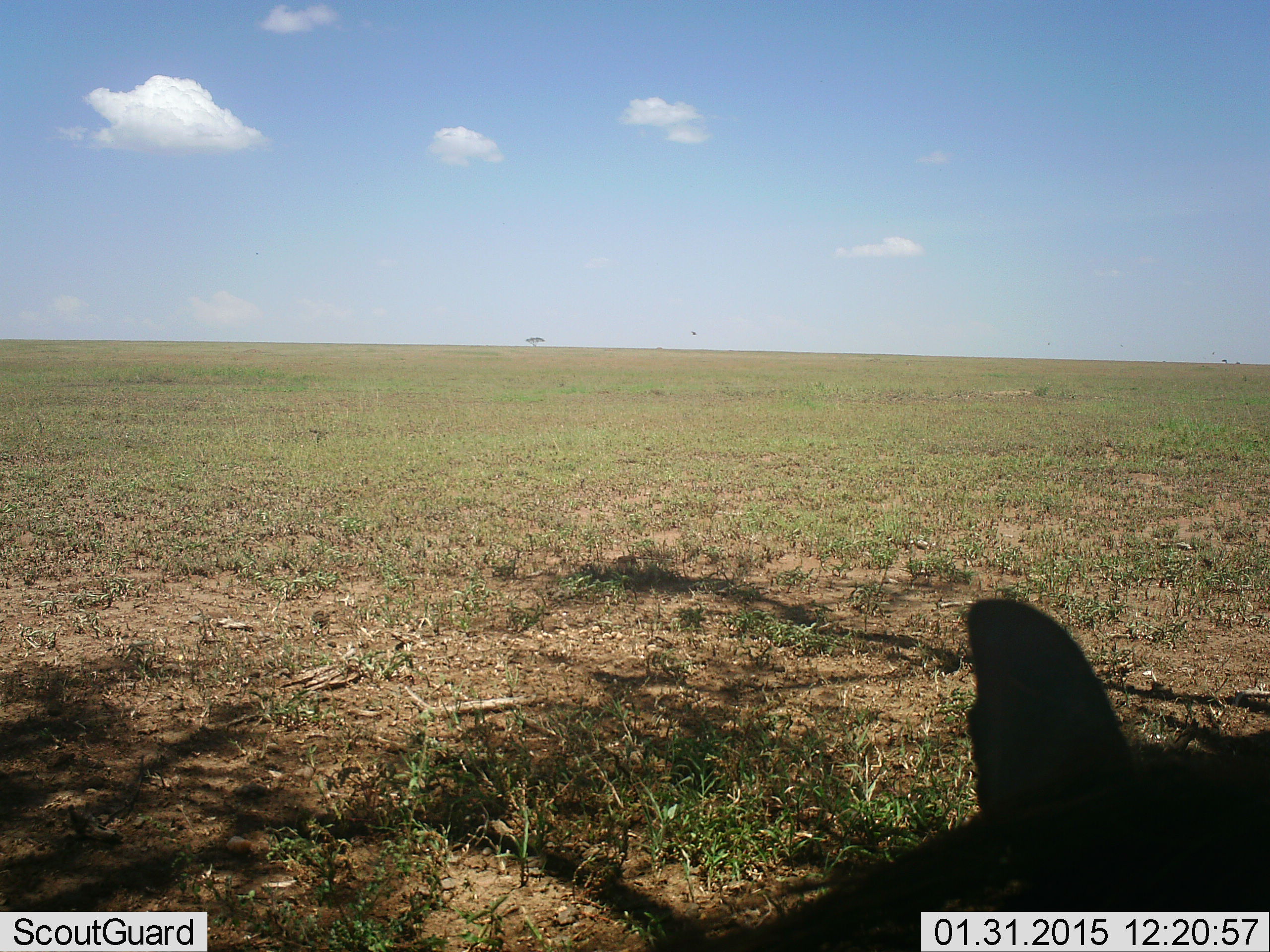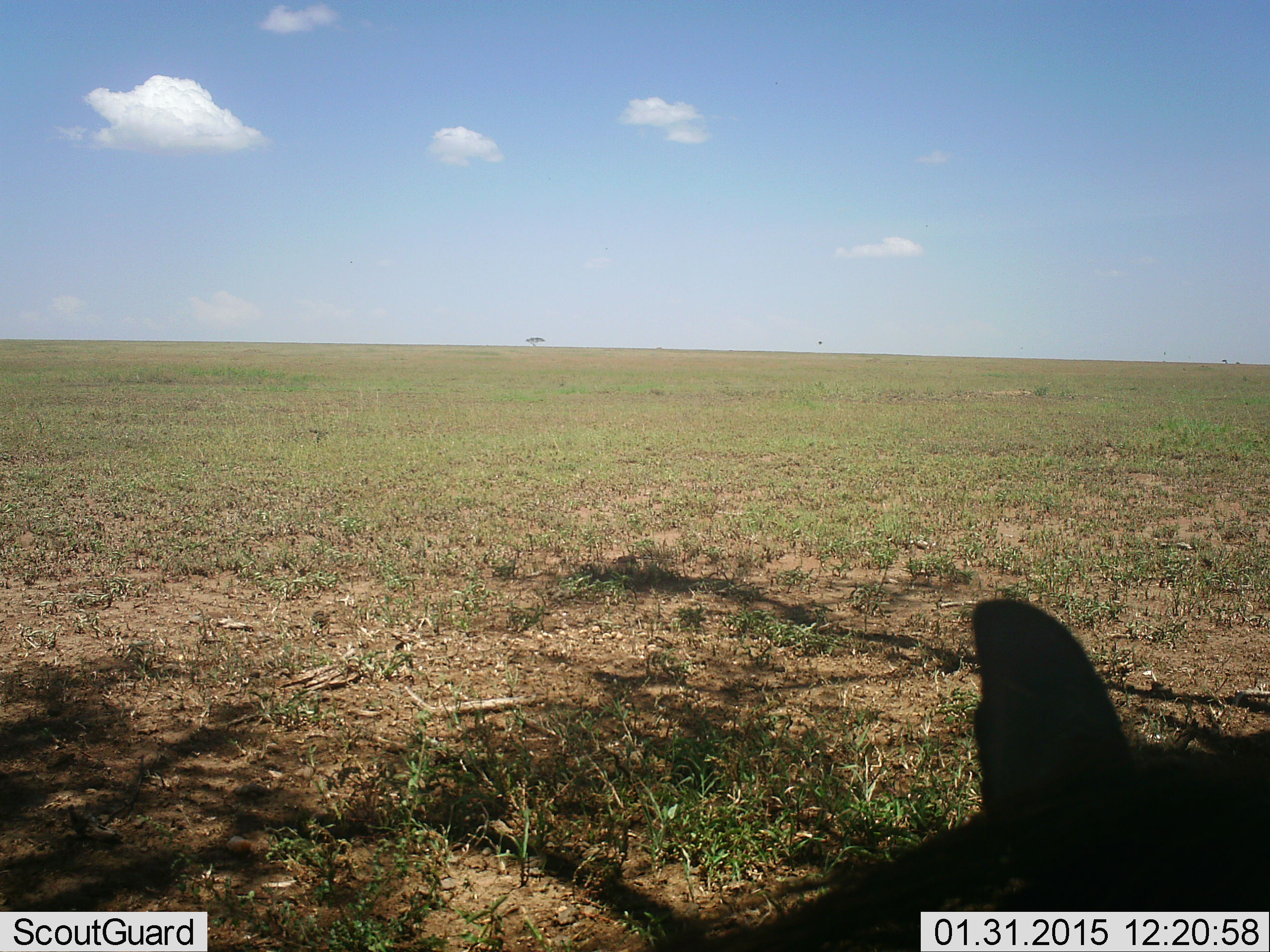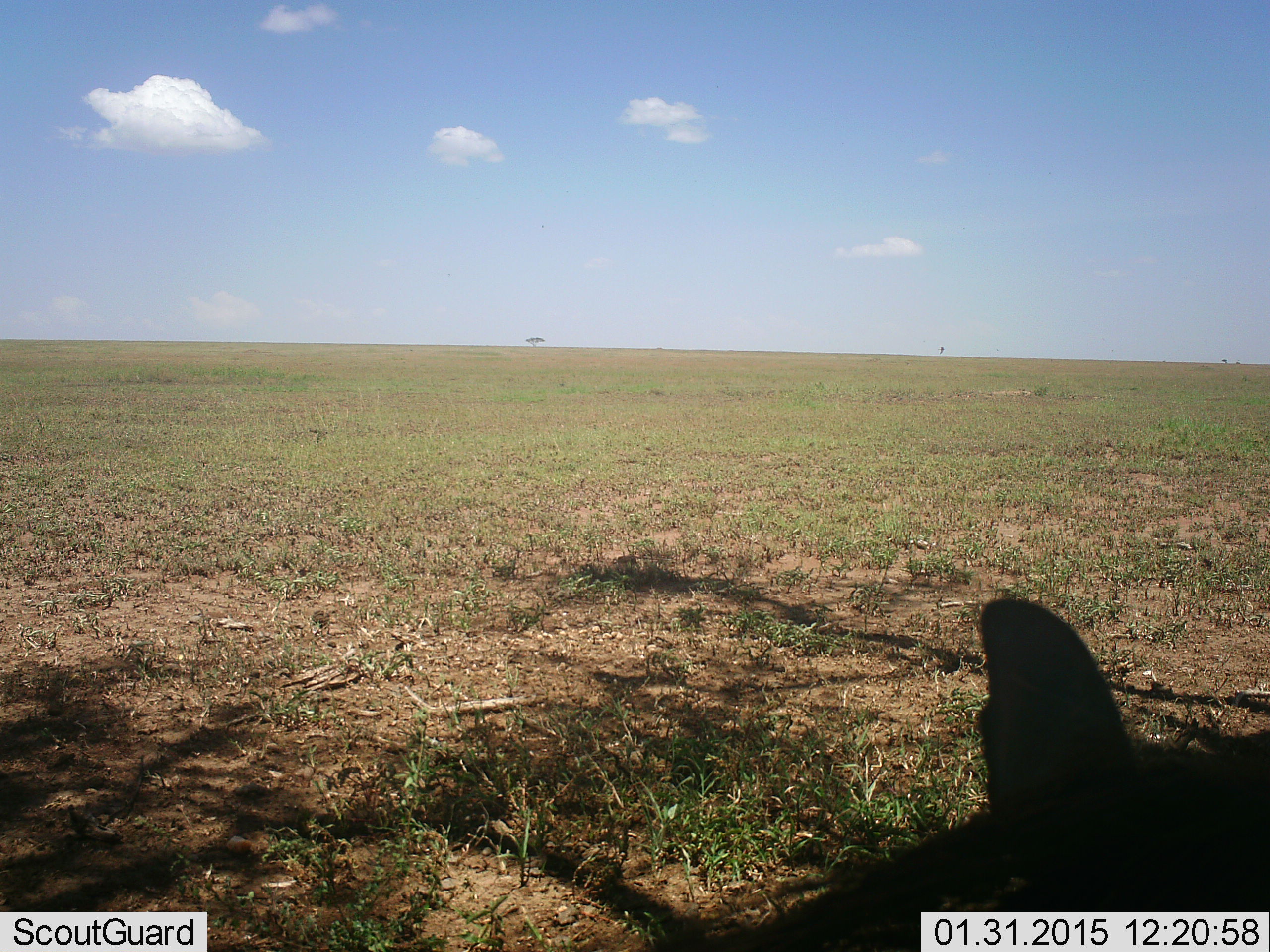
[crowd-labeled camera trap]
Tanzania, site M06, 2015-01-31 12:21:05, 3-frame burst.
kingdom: Animalia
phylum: Chordata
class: Mammalia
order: Artiodactyla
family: Suidae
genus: Phacochoerus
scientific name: Phacochoerus africanus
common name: warthog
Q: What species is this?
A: Warthog (Phacochoerus africanus).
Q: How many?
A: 1.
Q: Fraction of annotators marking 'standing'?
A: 14%.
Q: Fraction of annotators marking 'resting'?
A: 86%.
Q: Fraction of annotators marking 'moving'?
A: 0%.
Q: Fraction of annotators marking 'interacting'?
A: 0%.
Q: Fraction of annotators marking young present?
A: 0%.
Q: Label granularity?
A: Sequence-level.